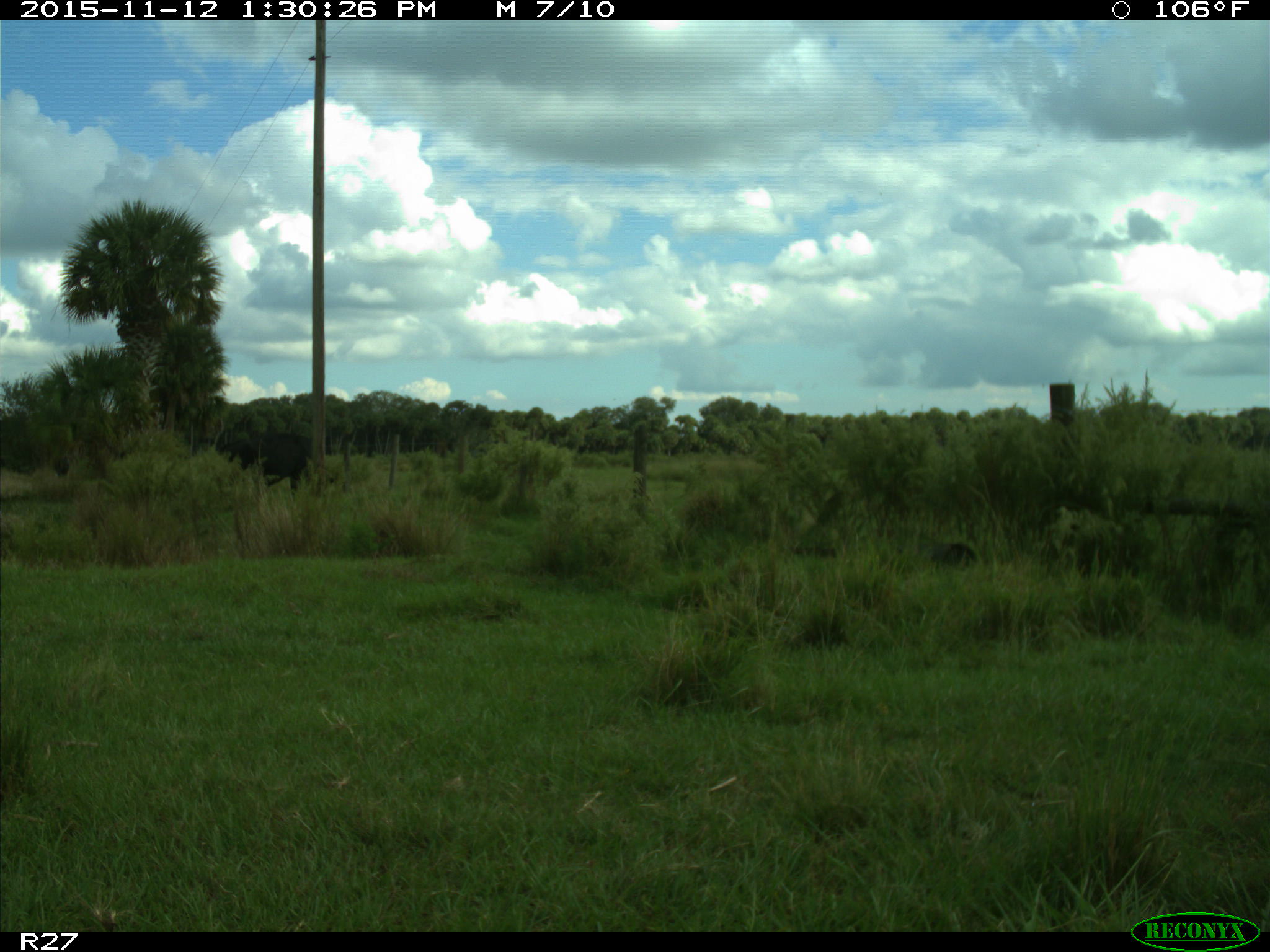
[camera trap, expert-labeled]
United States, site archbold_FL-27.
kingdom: Animalia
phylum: Chordata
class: Mammalia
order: Artiodactyla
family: Bovidae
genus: Bos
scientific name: Bos taurus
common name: domestic cow